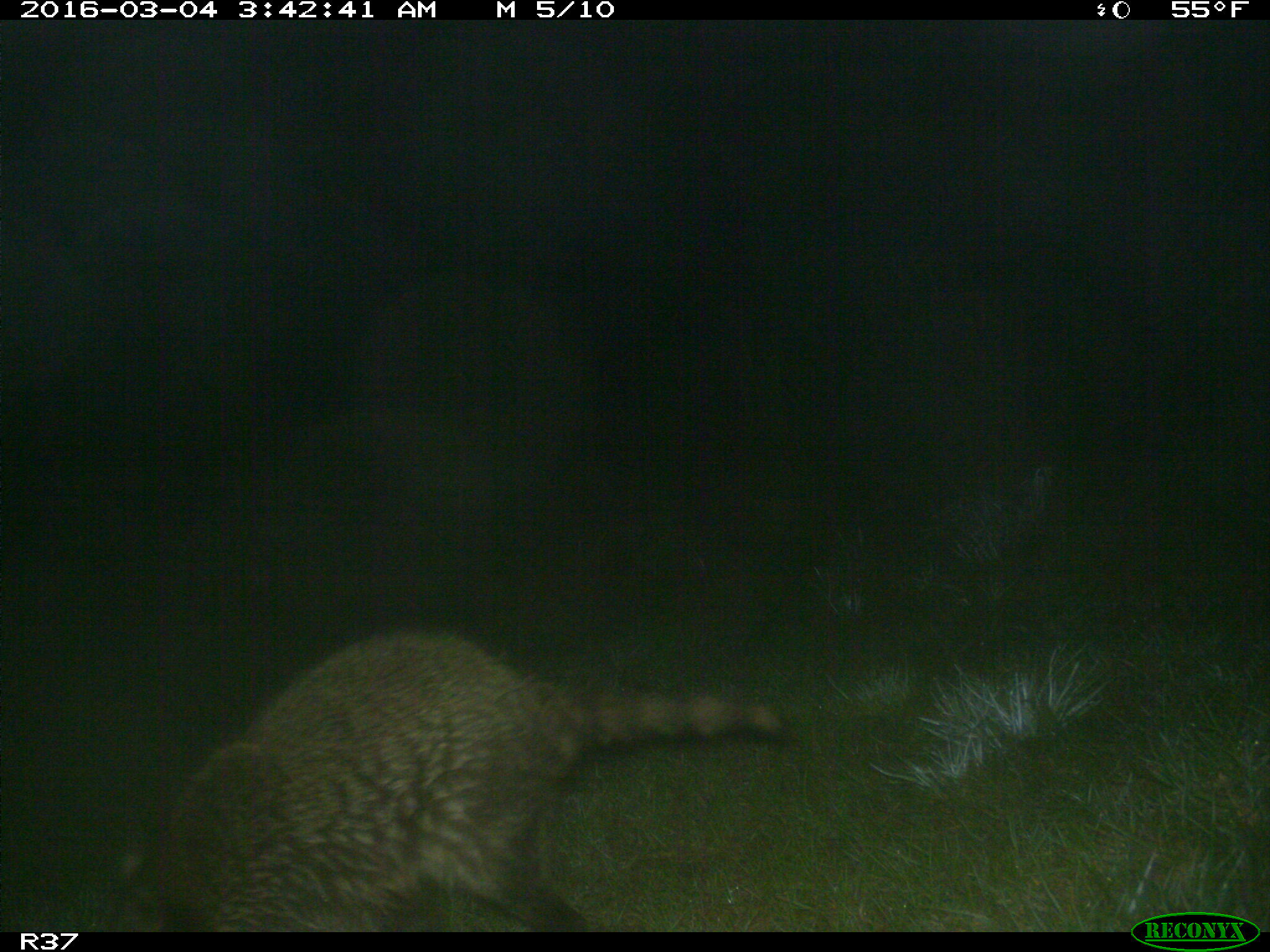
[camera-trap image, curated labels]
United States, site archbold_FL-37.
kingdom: Animalia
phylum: Chordata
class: Mammalia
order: Carnivora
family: Procyonidae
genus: Procyon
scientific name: Procyon lotor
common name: common raccoon